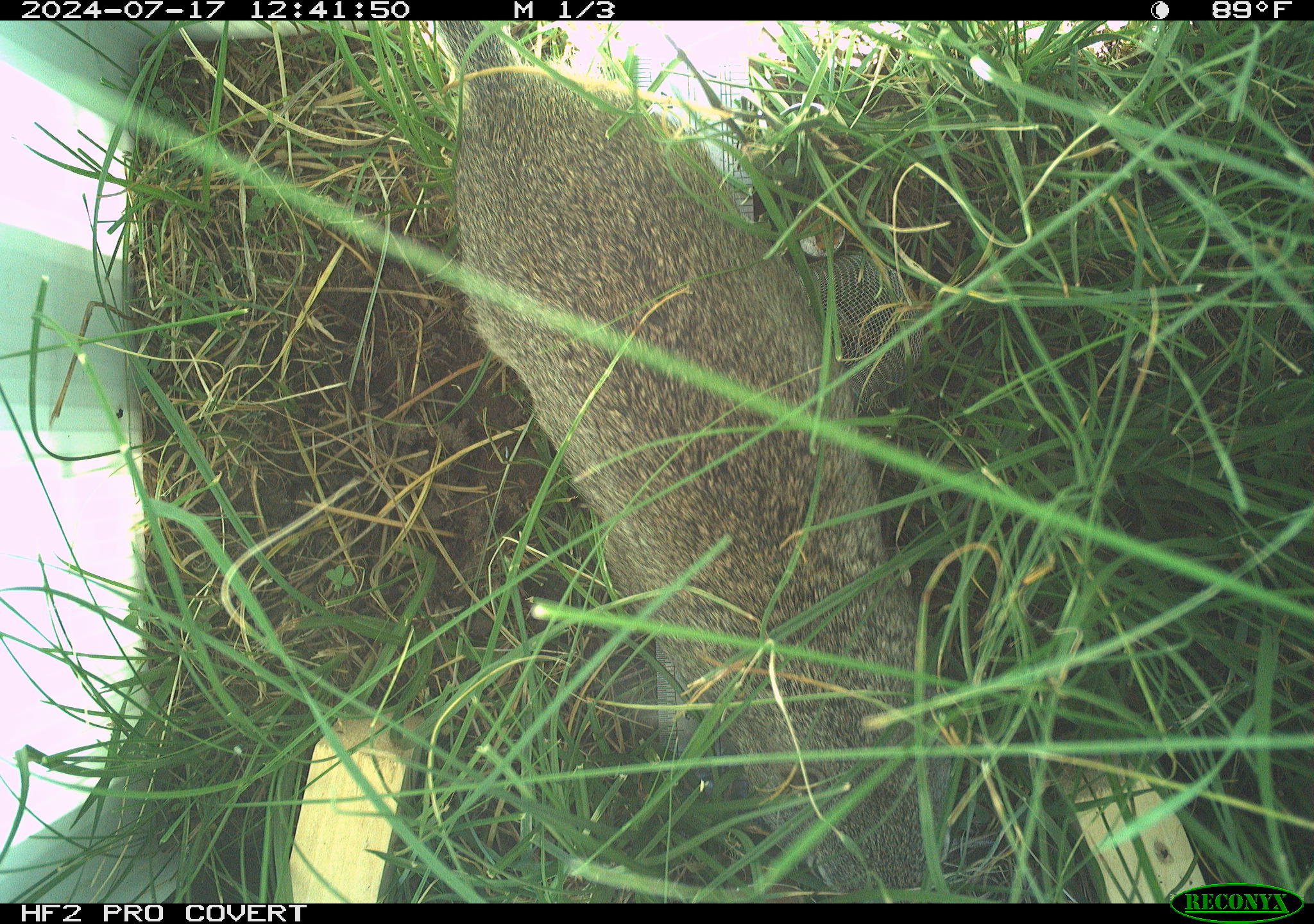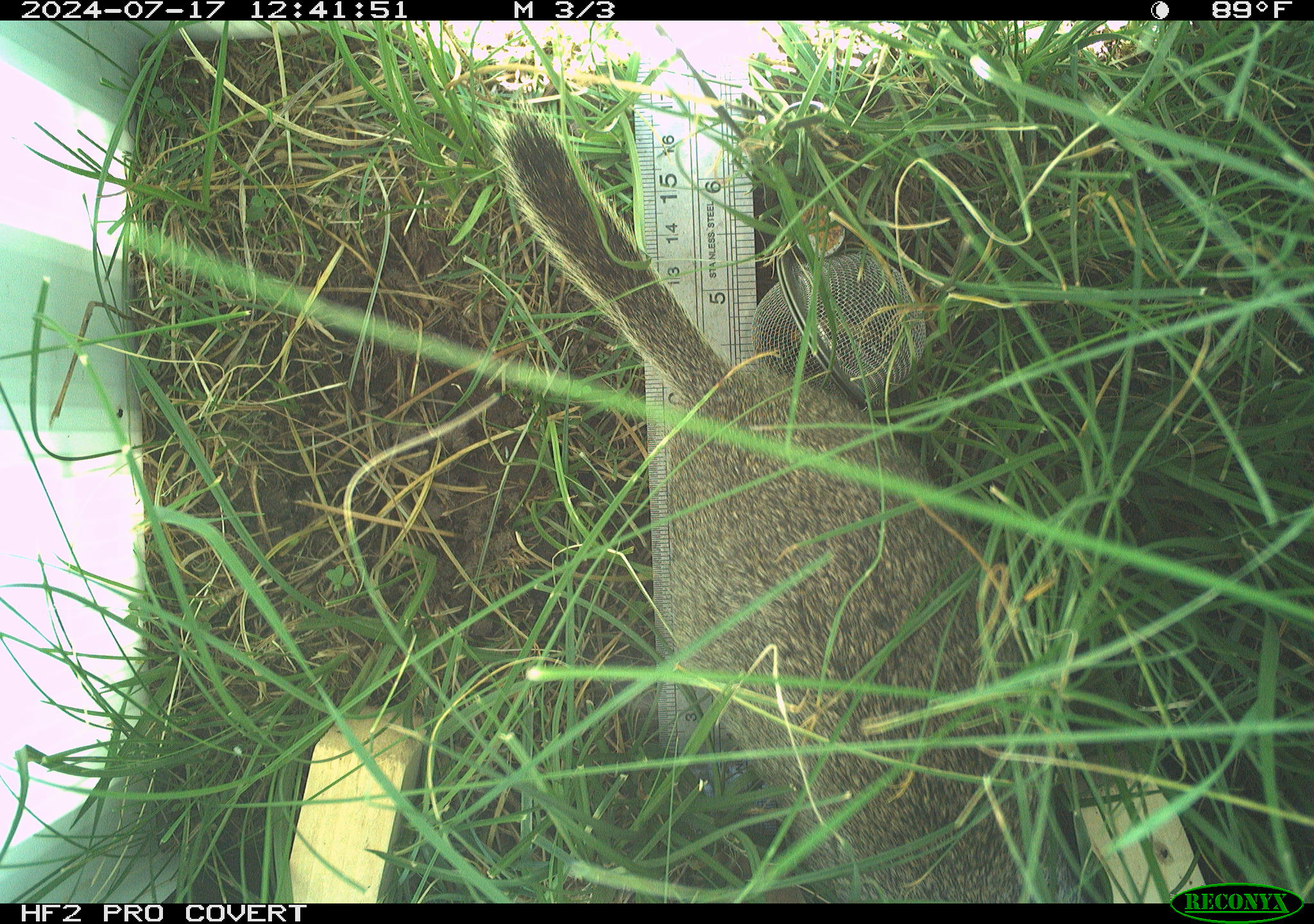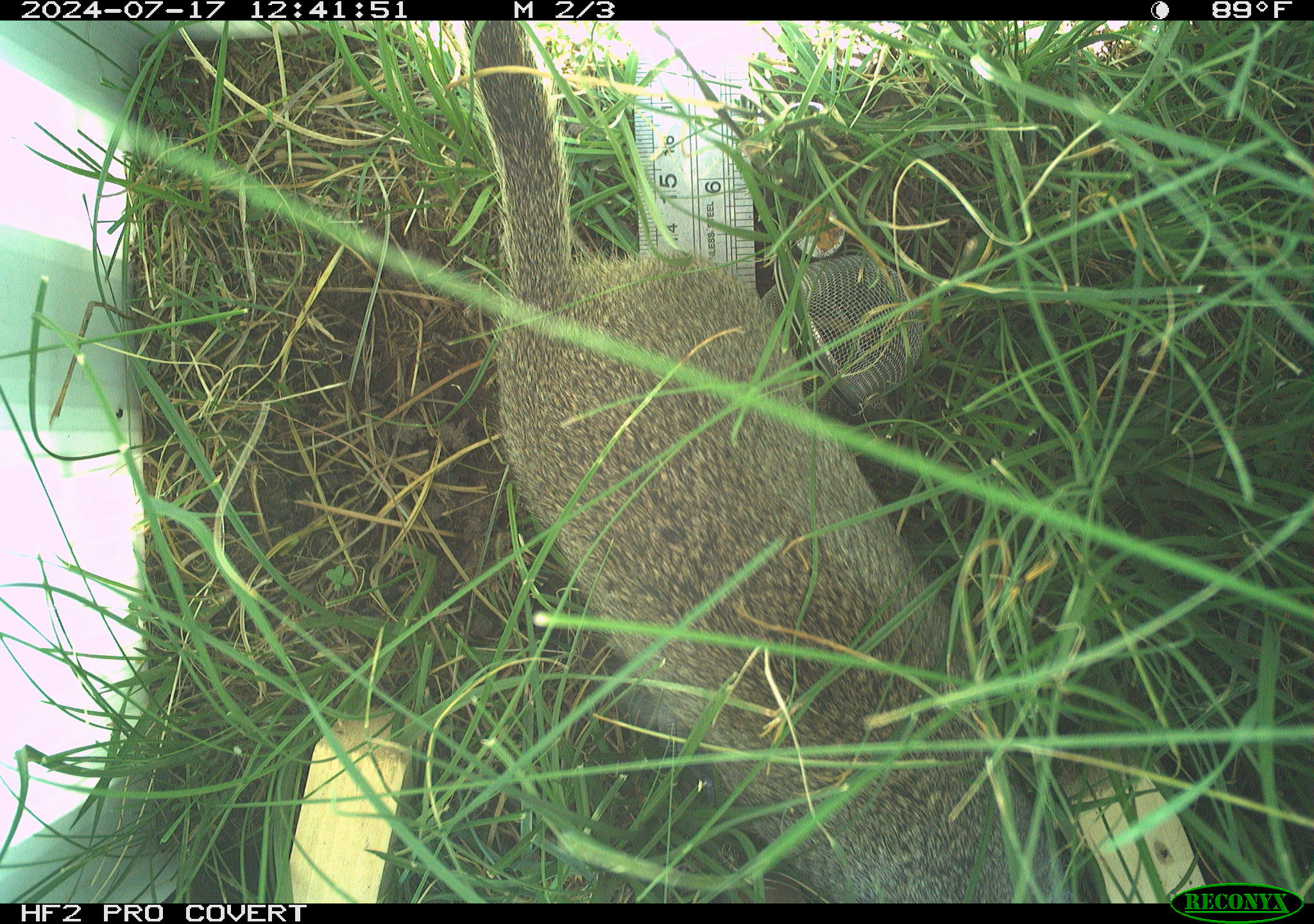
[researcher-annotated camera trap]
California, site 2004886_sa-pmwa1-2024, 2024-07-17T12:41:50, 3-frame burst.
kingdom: Animalia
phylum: Chordata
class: Mammalia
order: Rodentia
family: Sciuridae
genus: Urocitellus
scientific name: Urocitellus beldingi beldingi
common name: belding's ground squirrel